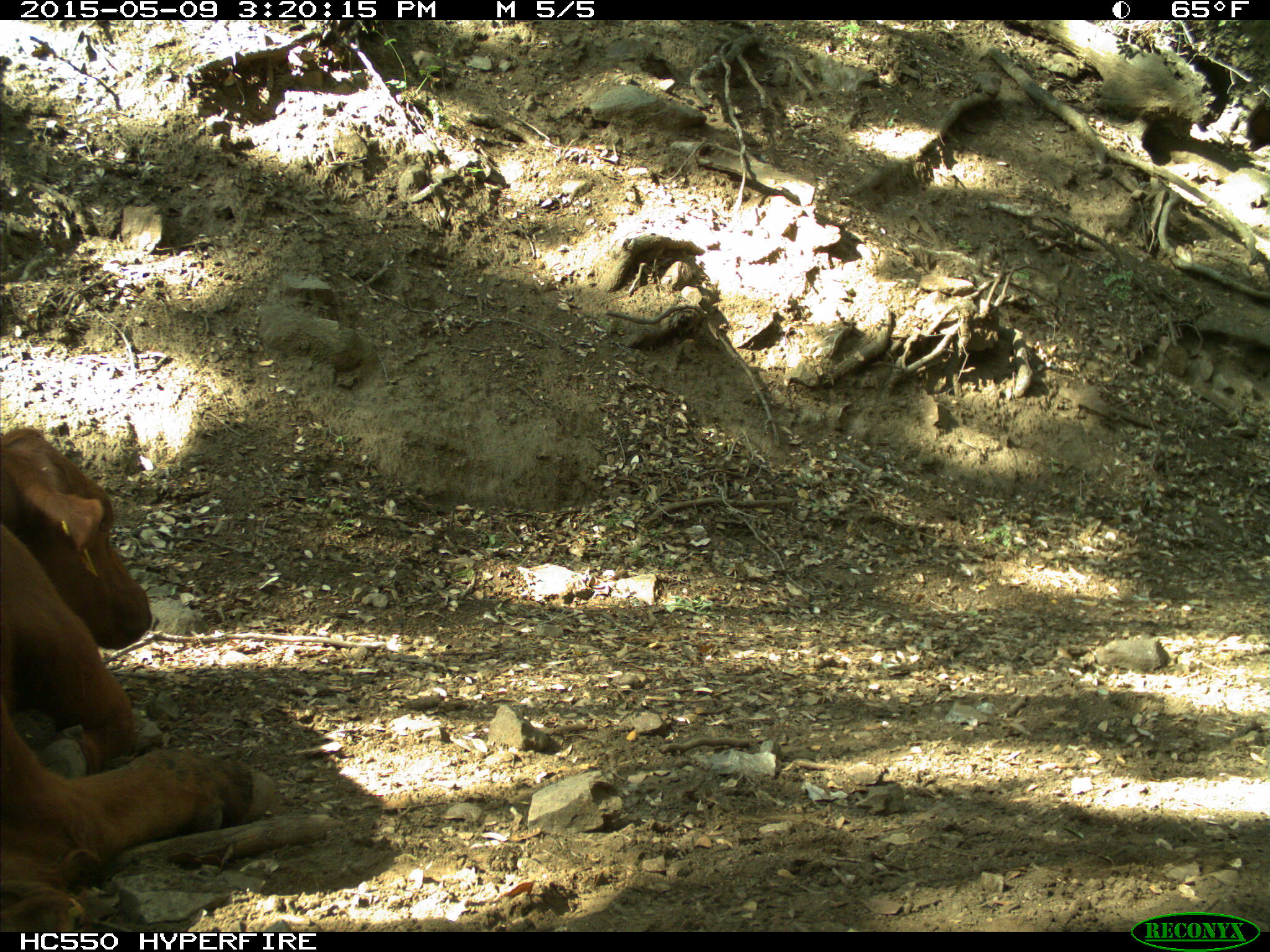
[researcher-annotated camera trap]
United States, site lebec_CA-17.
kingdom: Animalia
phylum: Chordata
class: Mammalia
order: Artiodactyla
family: Bovidae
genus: Bos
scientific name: Bos taurus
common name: domestic cow